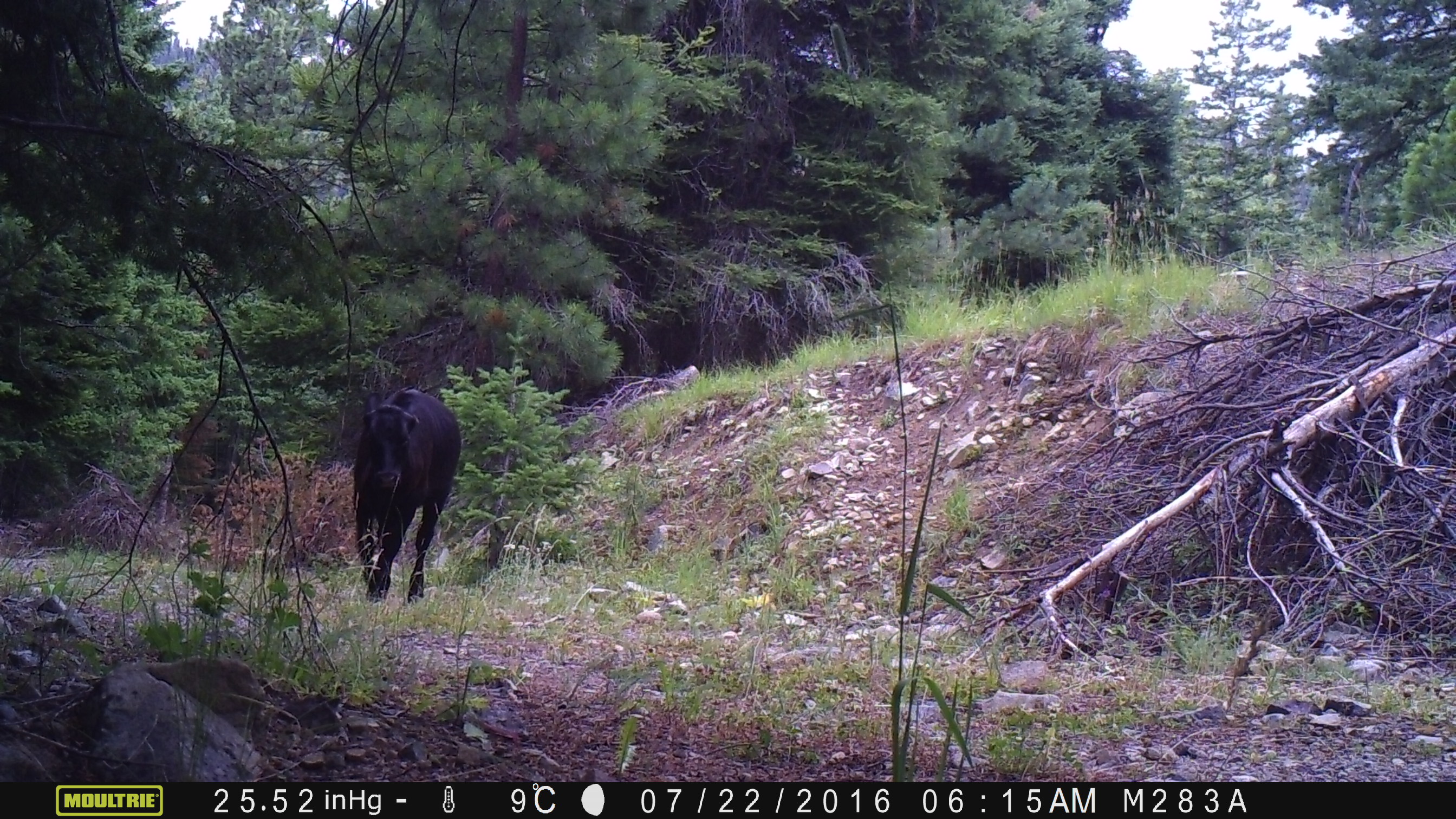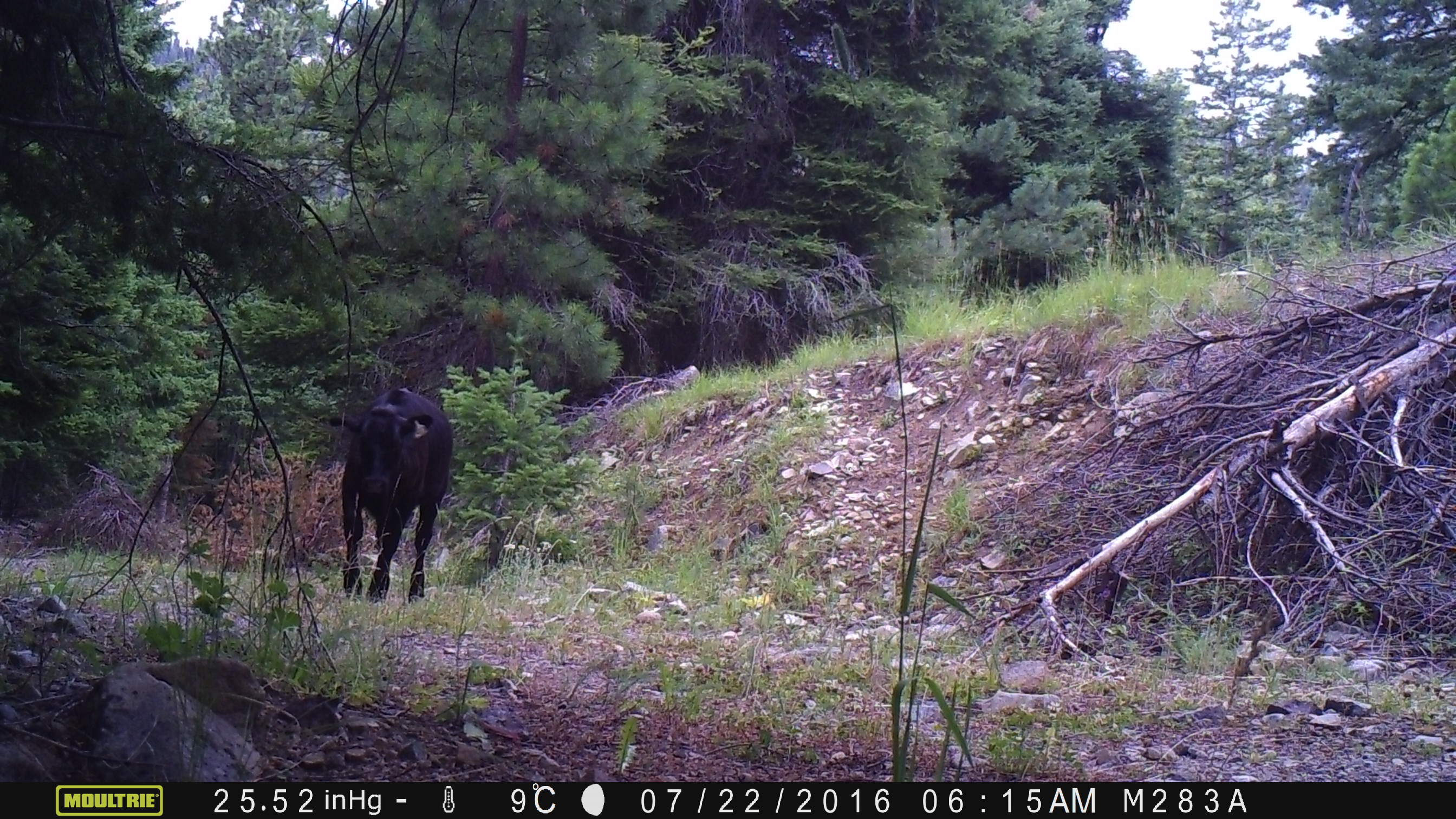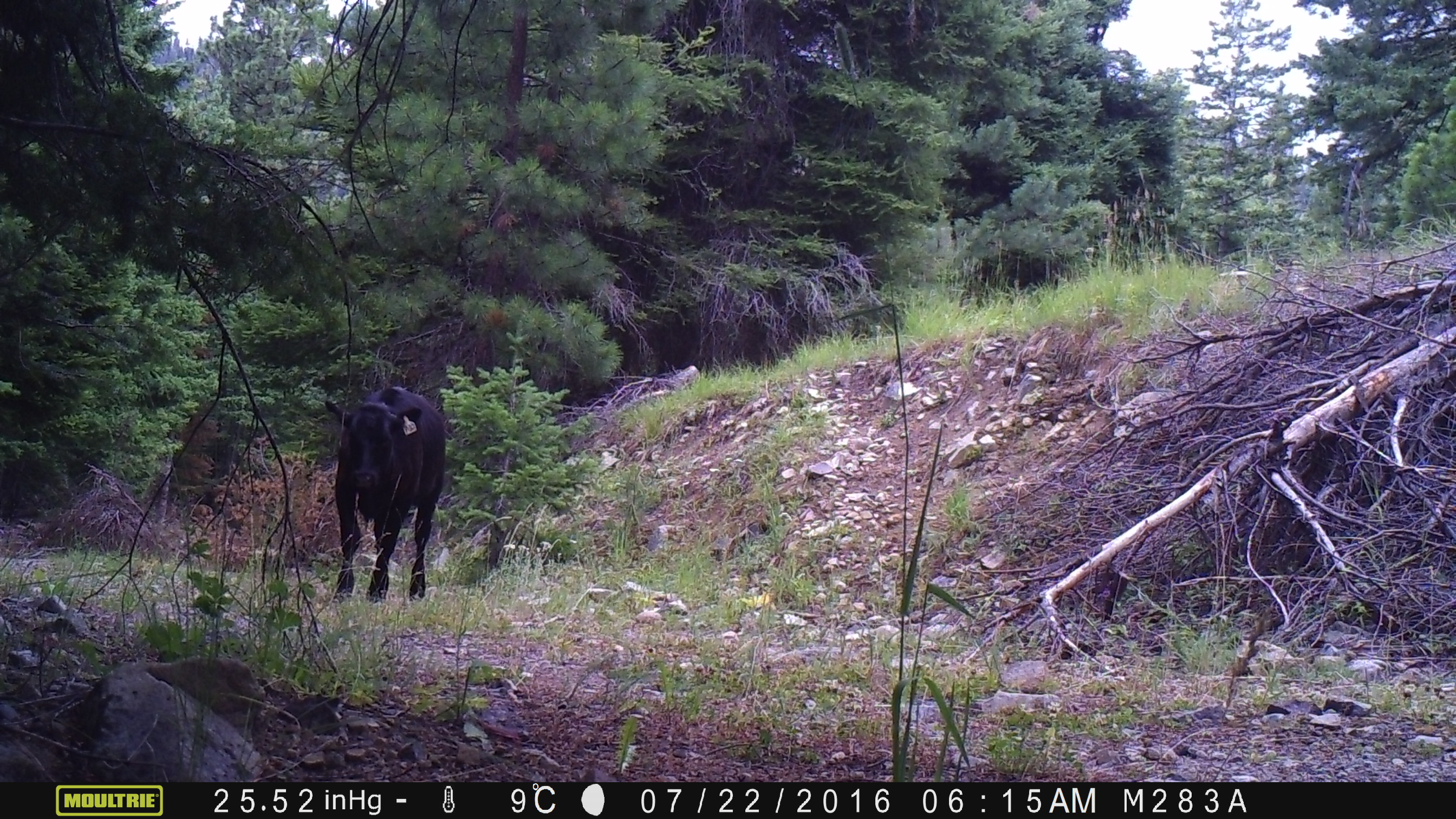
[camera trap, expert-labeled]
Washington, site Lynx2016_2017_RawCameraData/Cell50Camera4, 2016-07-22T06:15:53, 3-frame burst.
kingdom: Animalia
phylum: Chordata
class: Mammalia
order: Artiodactyla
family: Bovidae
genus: Bos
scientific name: Bos taurus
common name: domestic cattle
Domestic cattle (Bos taurus). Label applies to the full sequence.